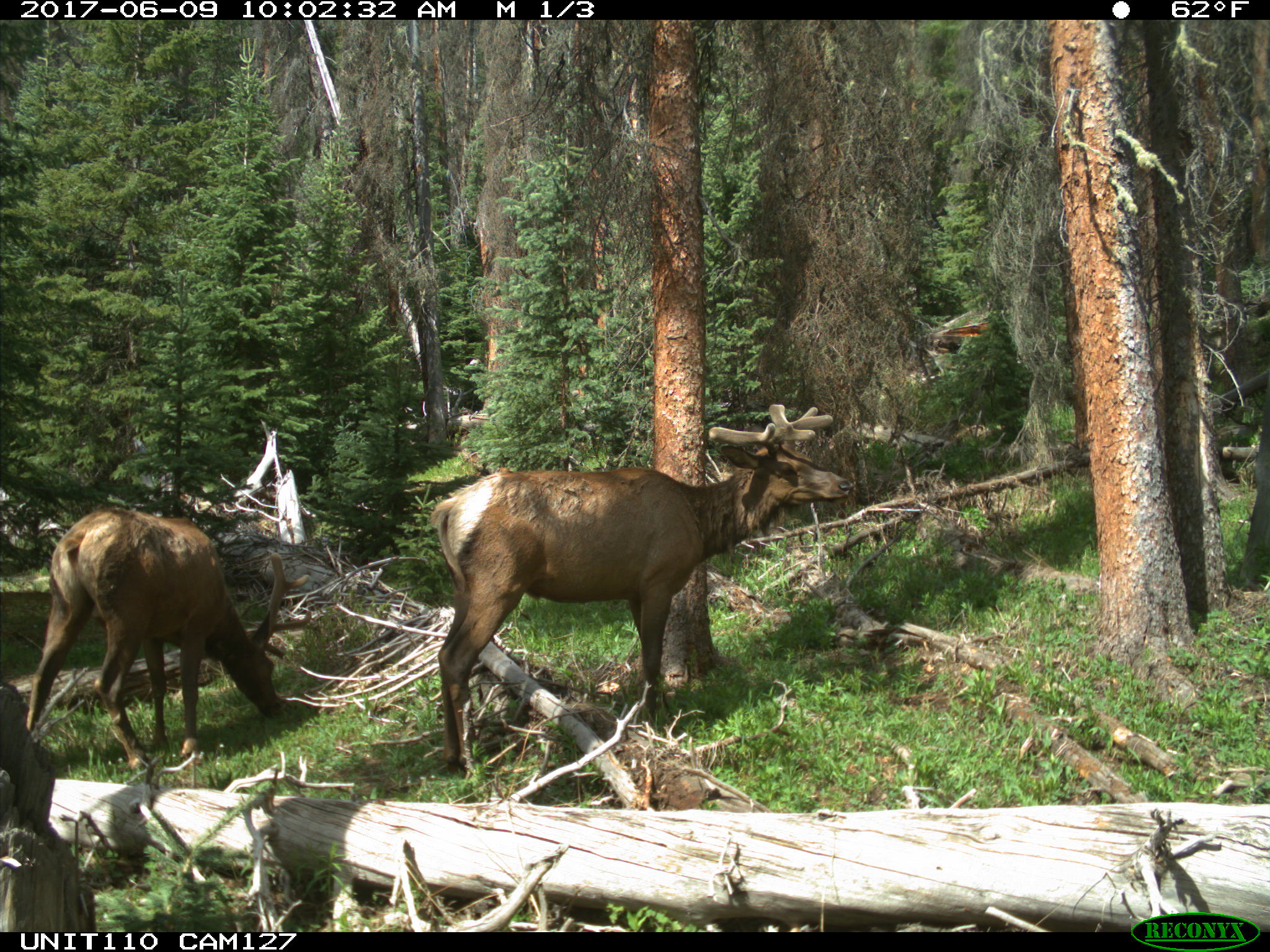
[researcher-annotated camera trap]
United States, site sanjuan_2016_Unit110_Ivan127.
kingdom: Animalia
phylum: Chordata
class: Mammalia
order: Artiodactyla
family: Cervidae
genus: Cervus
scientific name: Cervus elaphus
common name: red deer